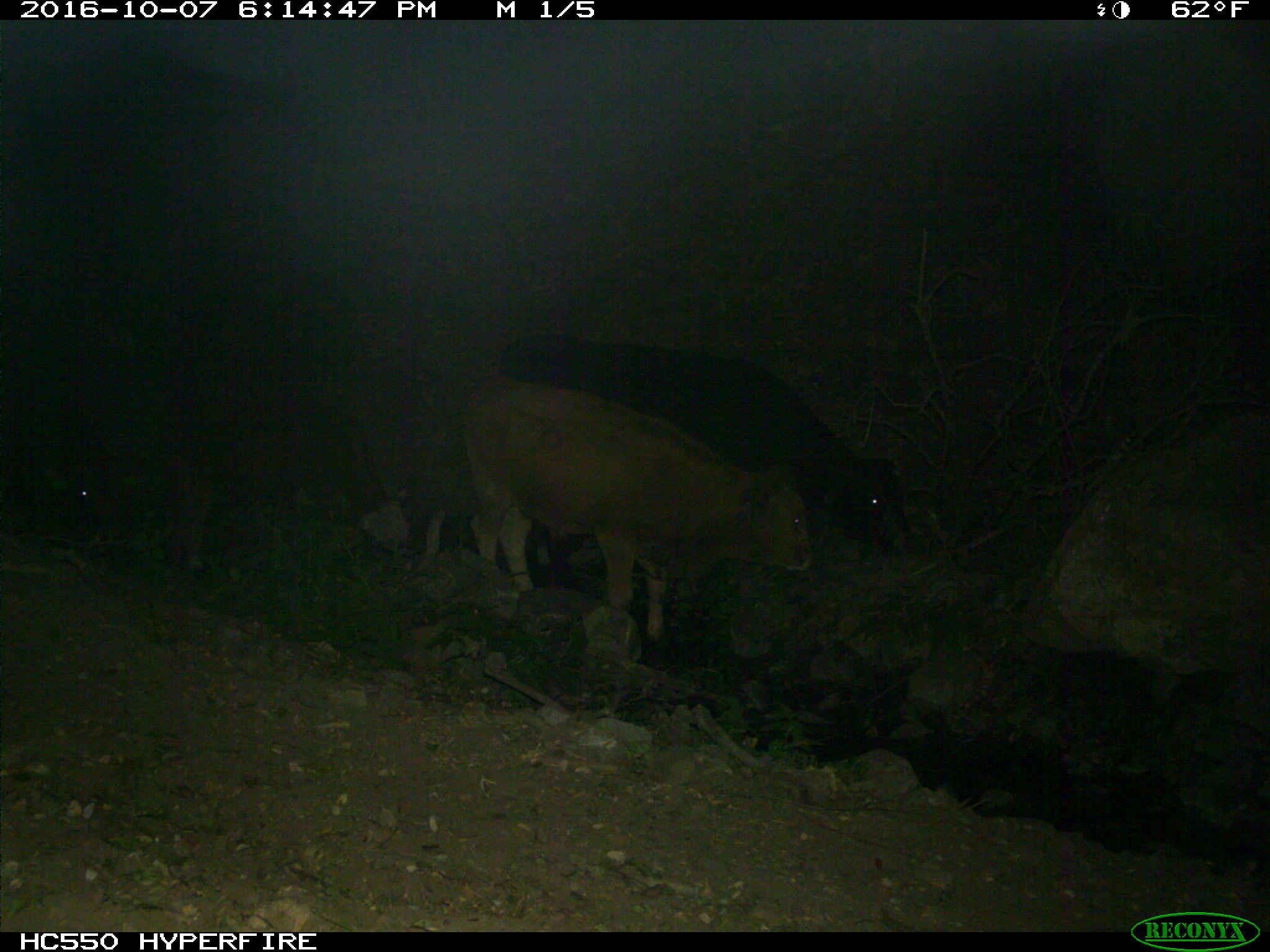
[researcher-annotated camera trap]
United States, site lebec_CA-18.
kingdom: Animalia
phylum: Chordata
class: Mammalia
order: Artiodactyla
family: Bovidae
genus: Bos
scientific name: Bos taurus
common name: domestic cow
Bos taurus (domestic cow).